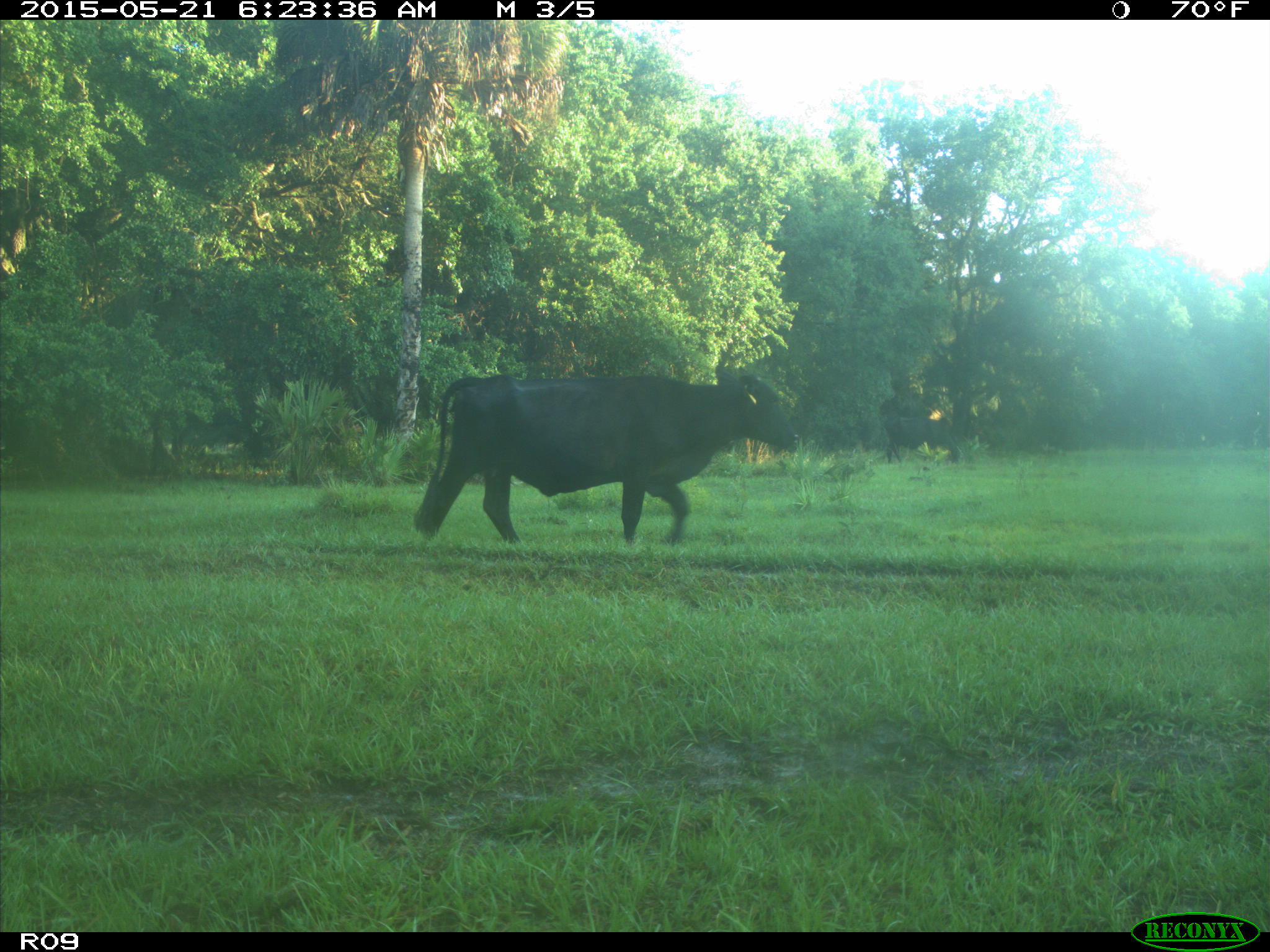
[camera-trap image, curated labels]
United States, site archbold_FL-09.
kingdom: Animalia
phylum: Chordata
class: Mammalia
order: Artiodactyla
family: Bovidae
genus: Bos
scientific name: Bos taurus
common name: domestic cow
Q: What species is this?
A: Bos taurus (domestic cow).